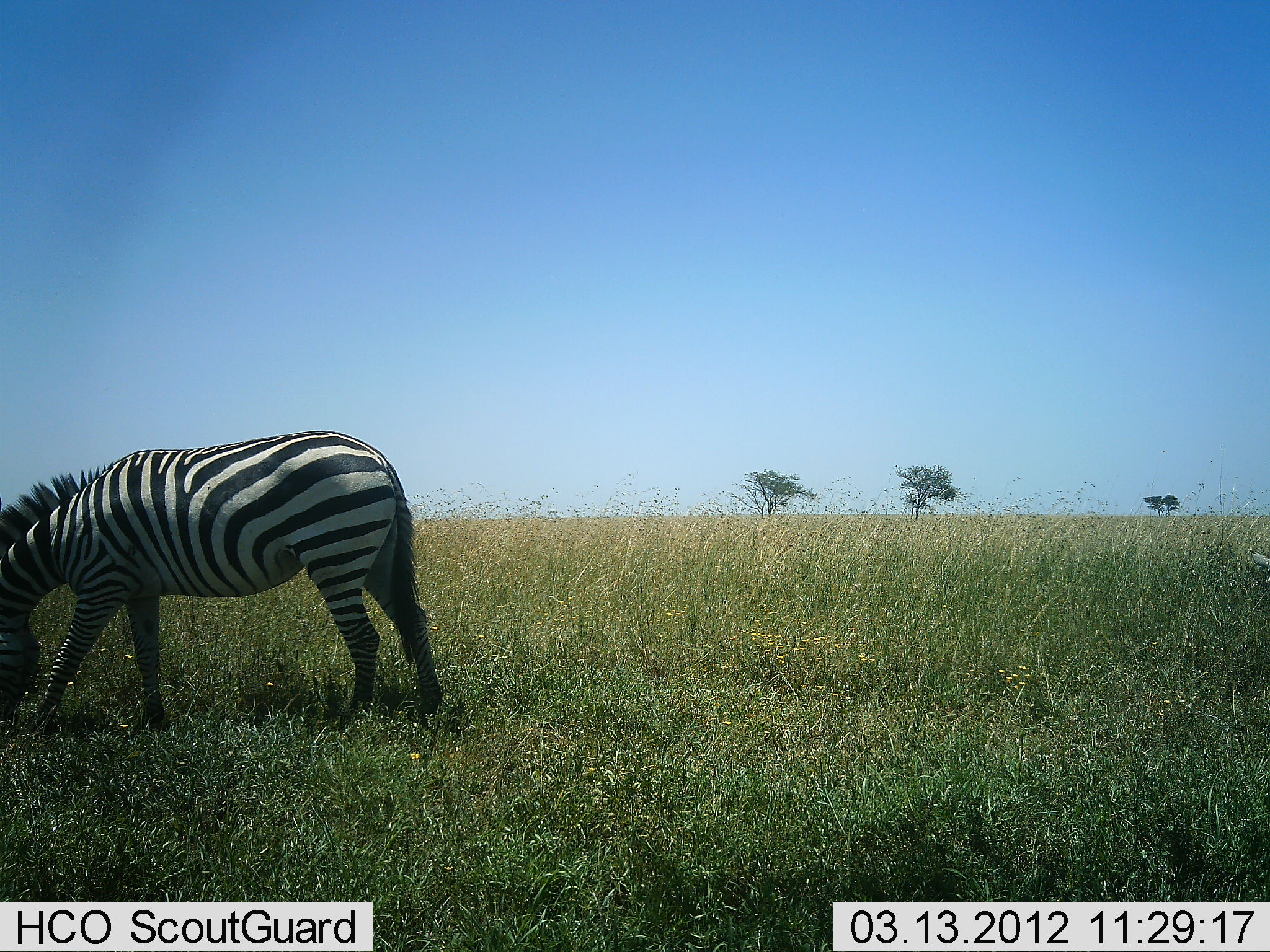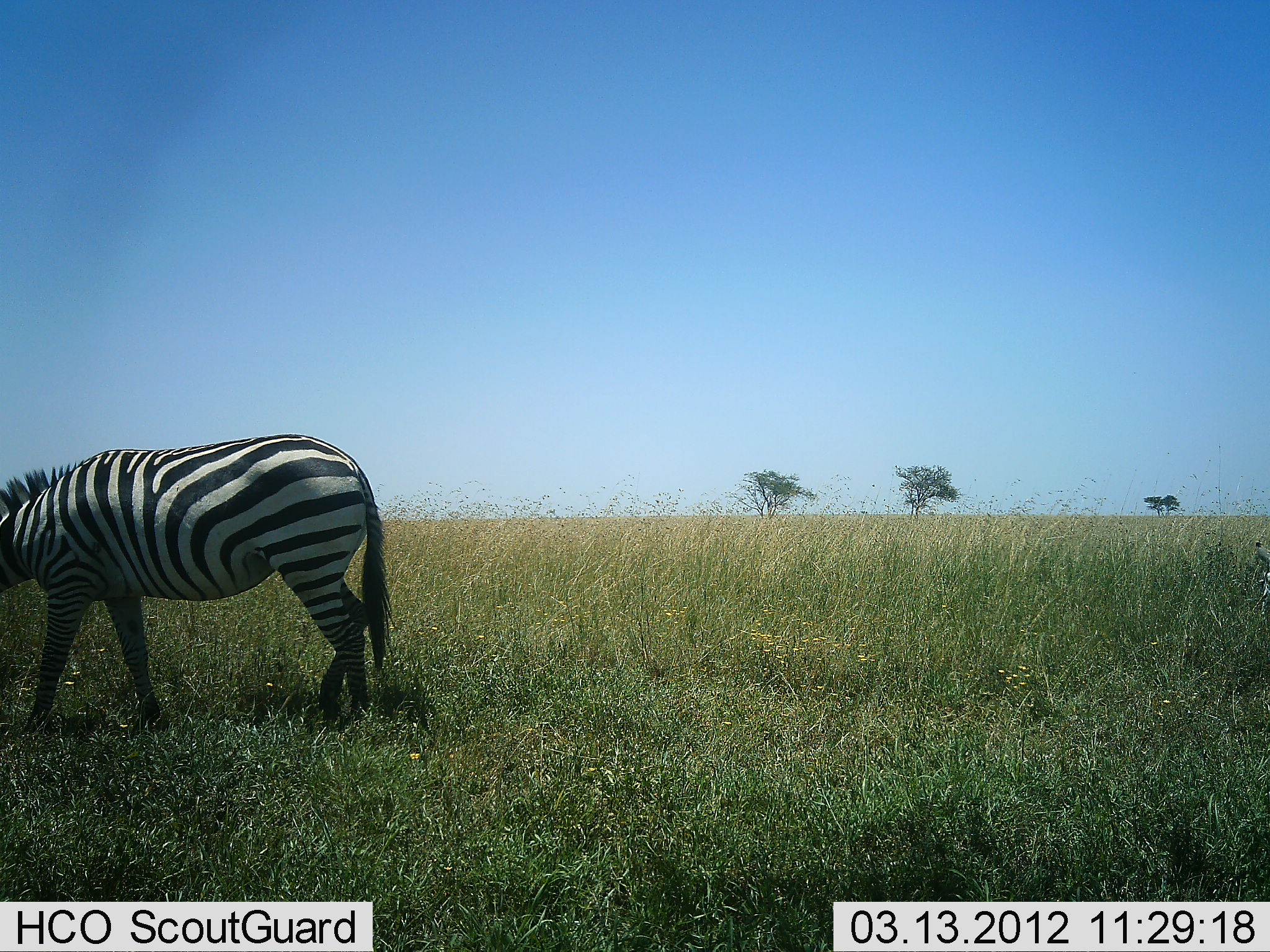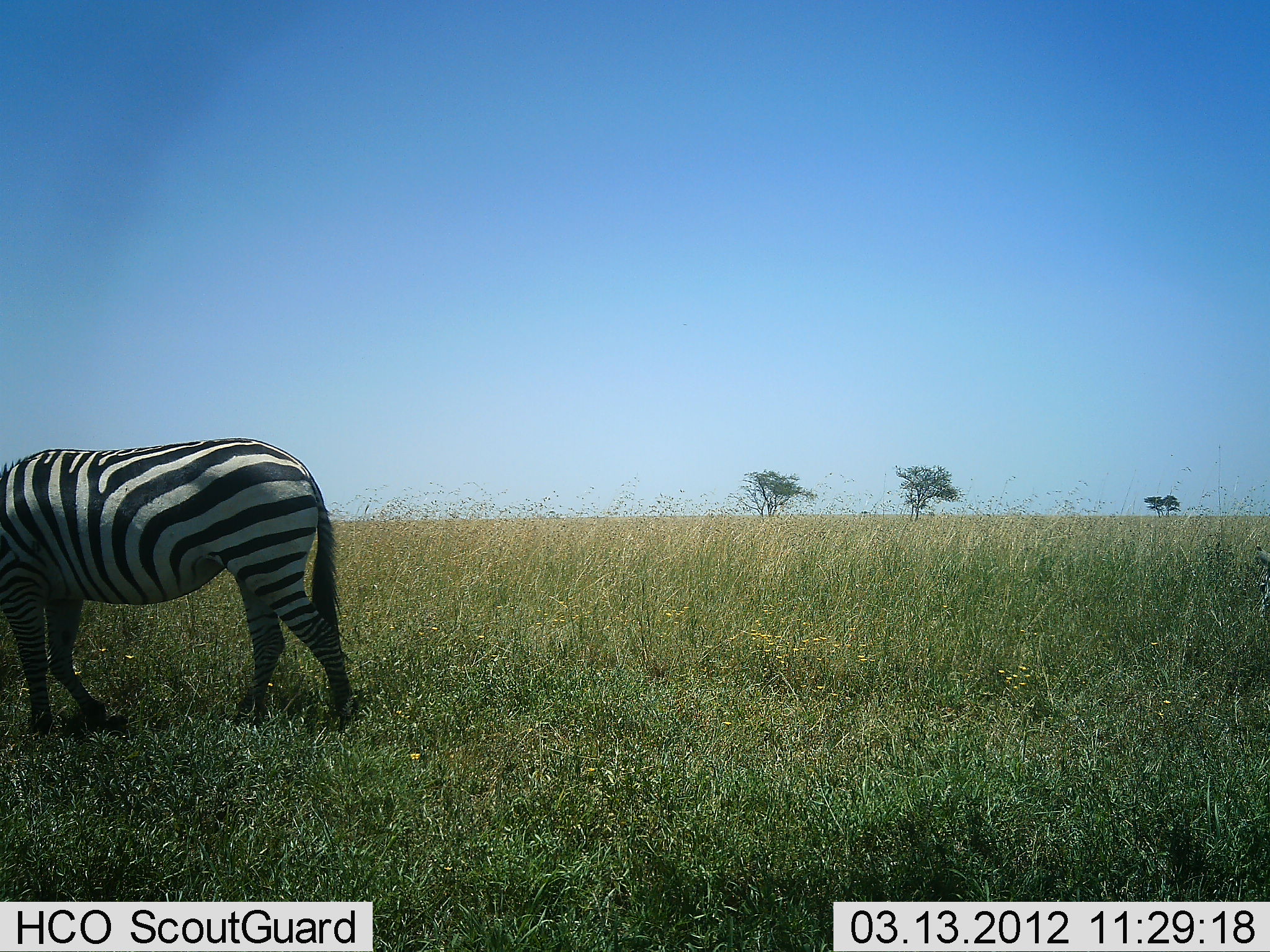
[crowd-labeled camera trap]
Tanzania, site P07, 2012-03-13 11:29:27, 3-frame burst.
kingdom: Animalia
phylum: Chordata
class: Mammalia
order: Perissodactyla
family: Equidae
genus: Equus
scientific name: Equus quagga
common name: plains zebra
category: zebra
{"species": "zebra (plains zebra) (Equus quagga)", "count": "1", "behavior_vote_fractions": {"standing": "20%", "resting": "0%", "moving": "40%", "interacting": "0%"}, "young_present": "0%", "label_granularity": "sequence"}